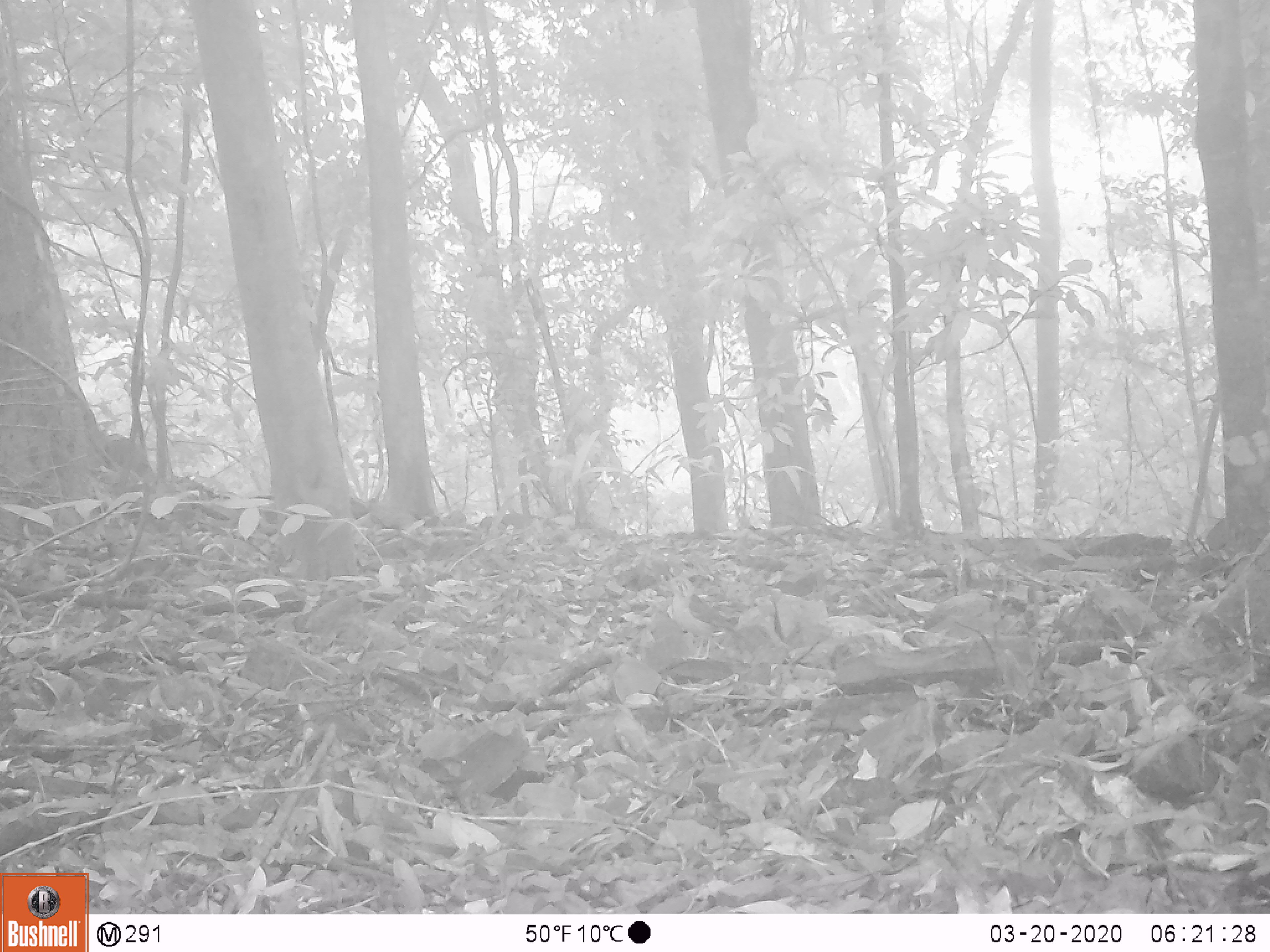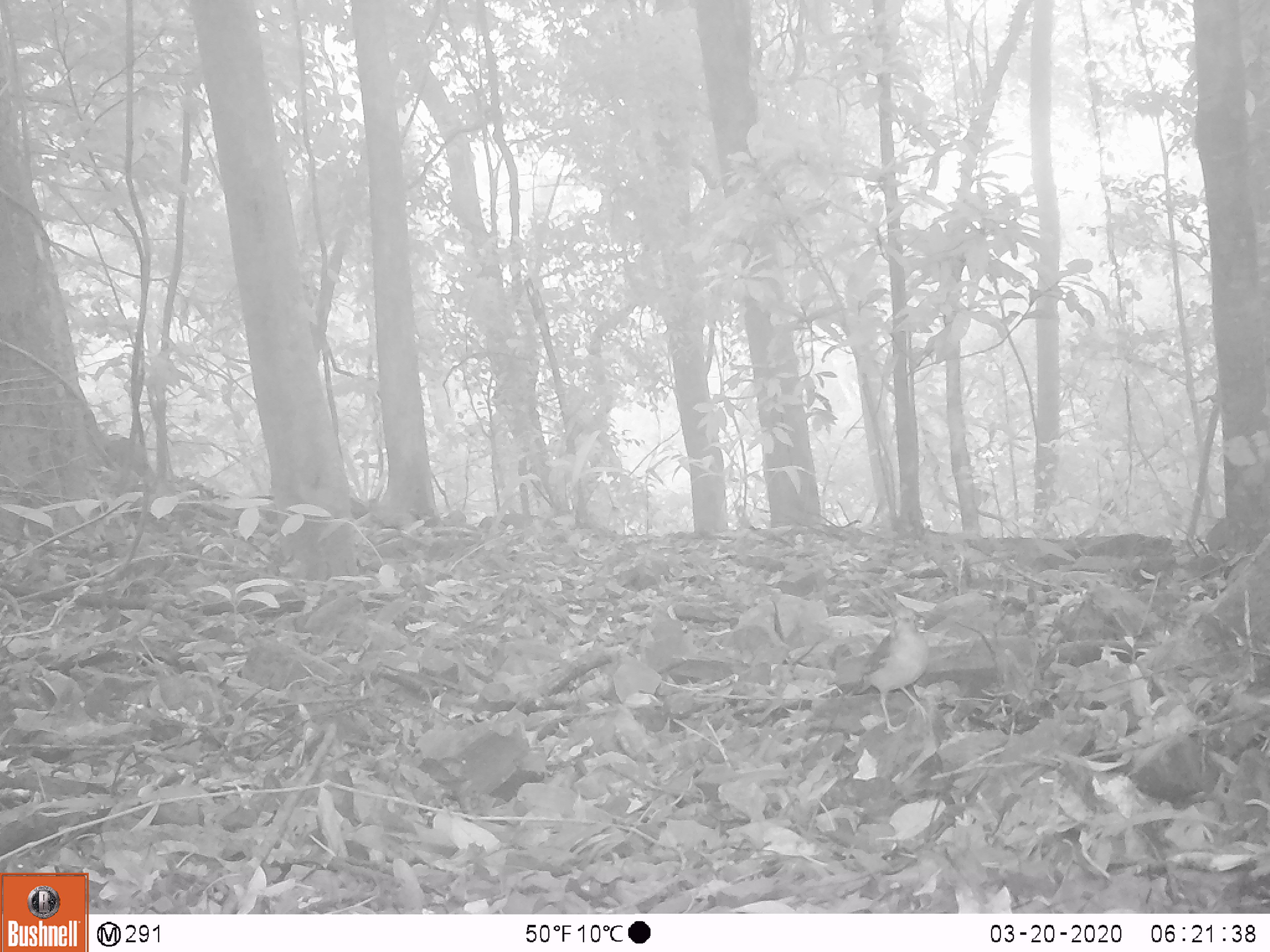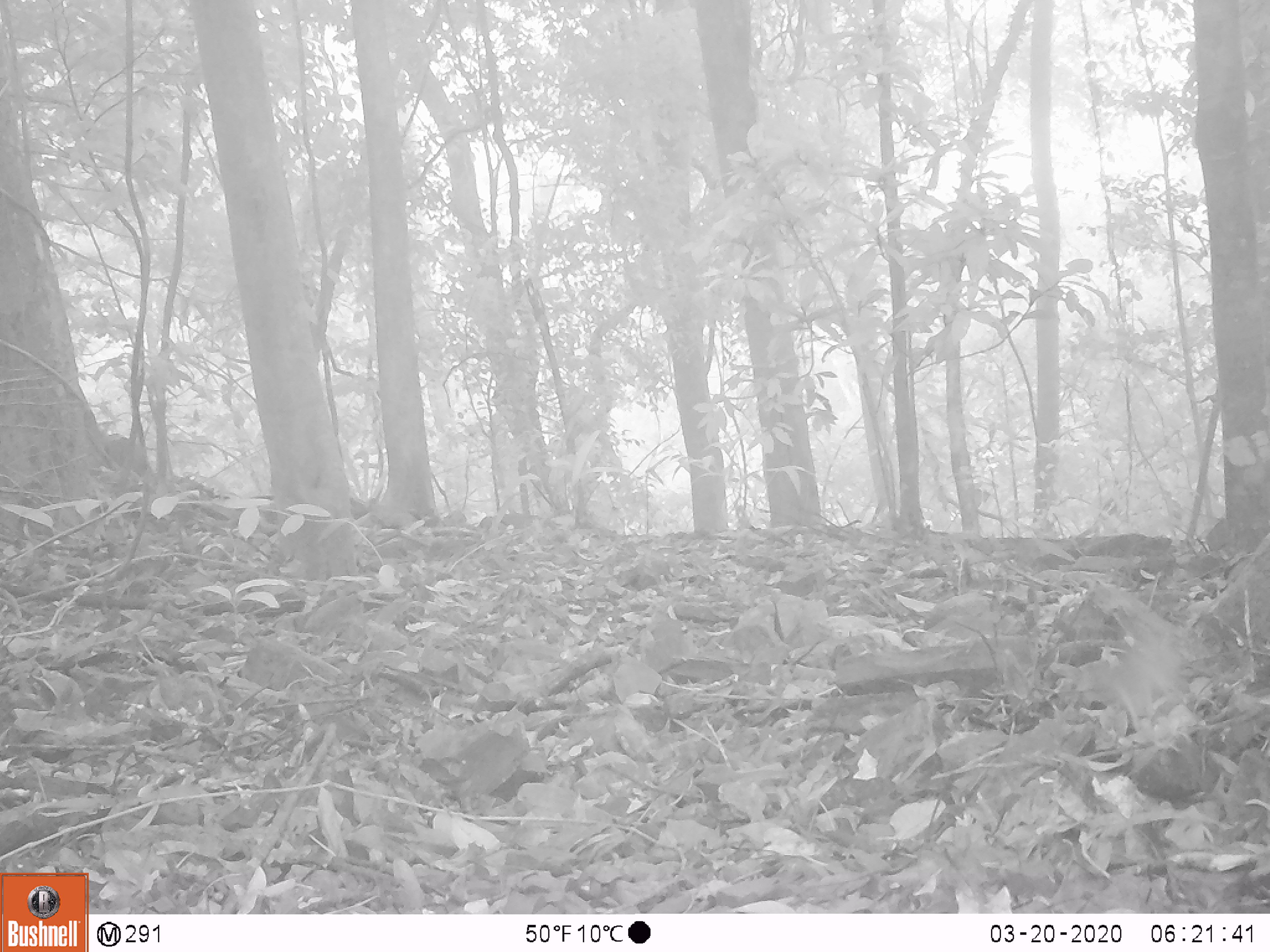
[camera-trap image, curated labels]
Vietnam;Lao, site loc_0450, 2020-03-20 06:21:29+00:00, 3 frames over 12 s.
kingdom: Animalia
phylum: Chordata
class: Aves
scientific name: Aves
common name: bird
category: unidentified bird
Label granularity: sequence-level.